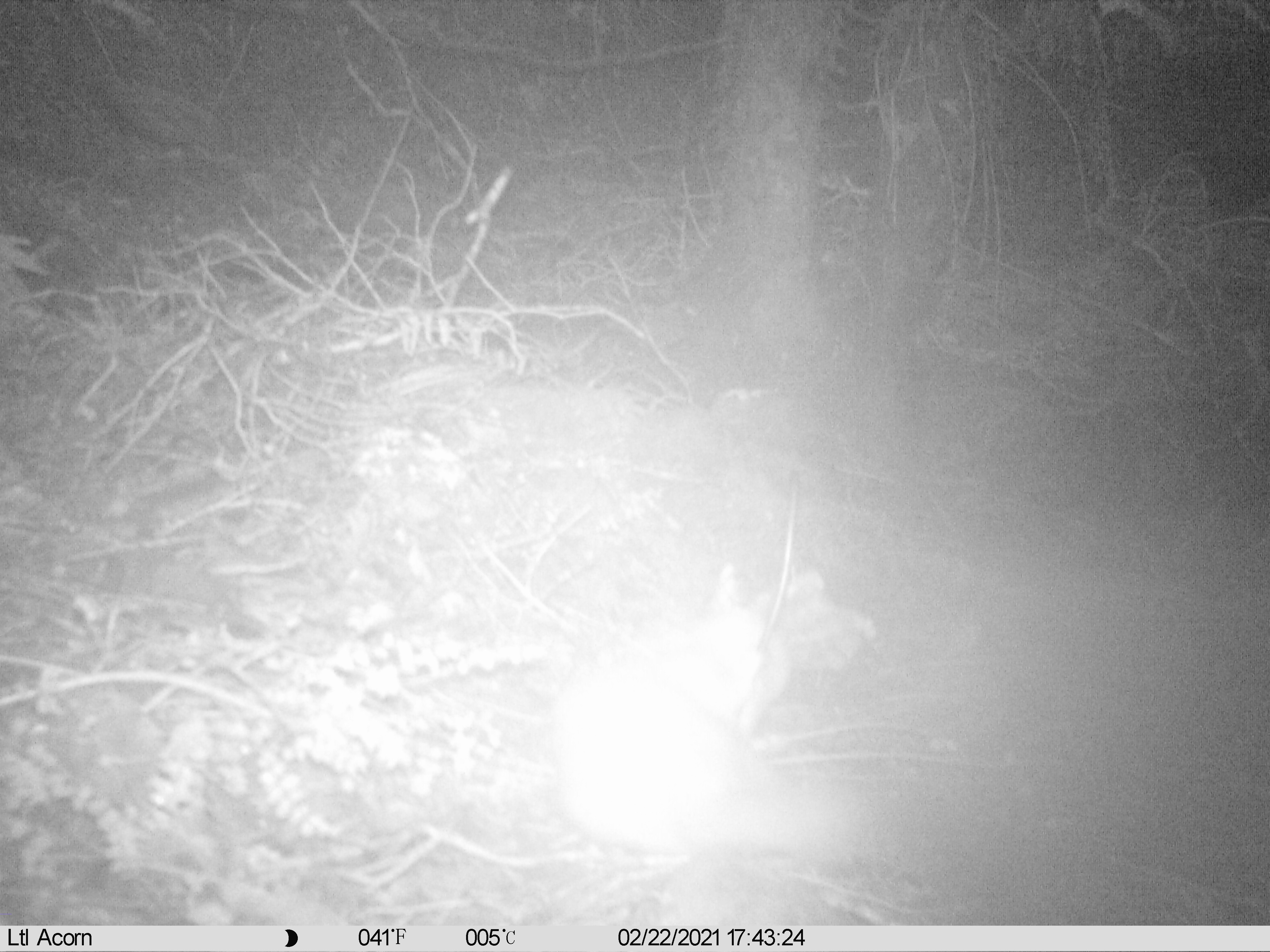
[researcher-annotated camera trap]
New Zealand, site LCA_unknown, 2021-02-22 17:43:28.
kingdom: Animalia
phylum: Chordata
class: Mammalia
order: Carnivora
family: Mustelidae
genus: Mustela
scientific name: Mustela erminea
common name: stoat